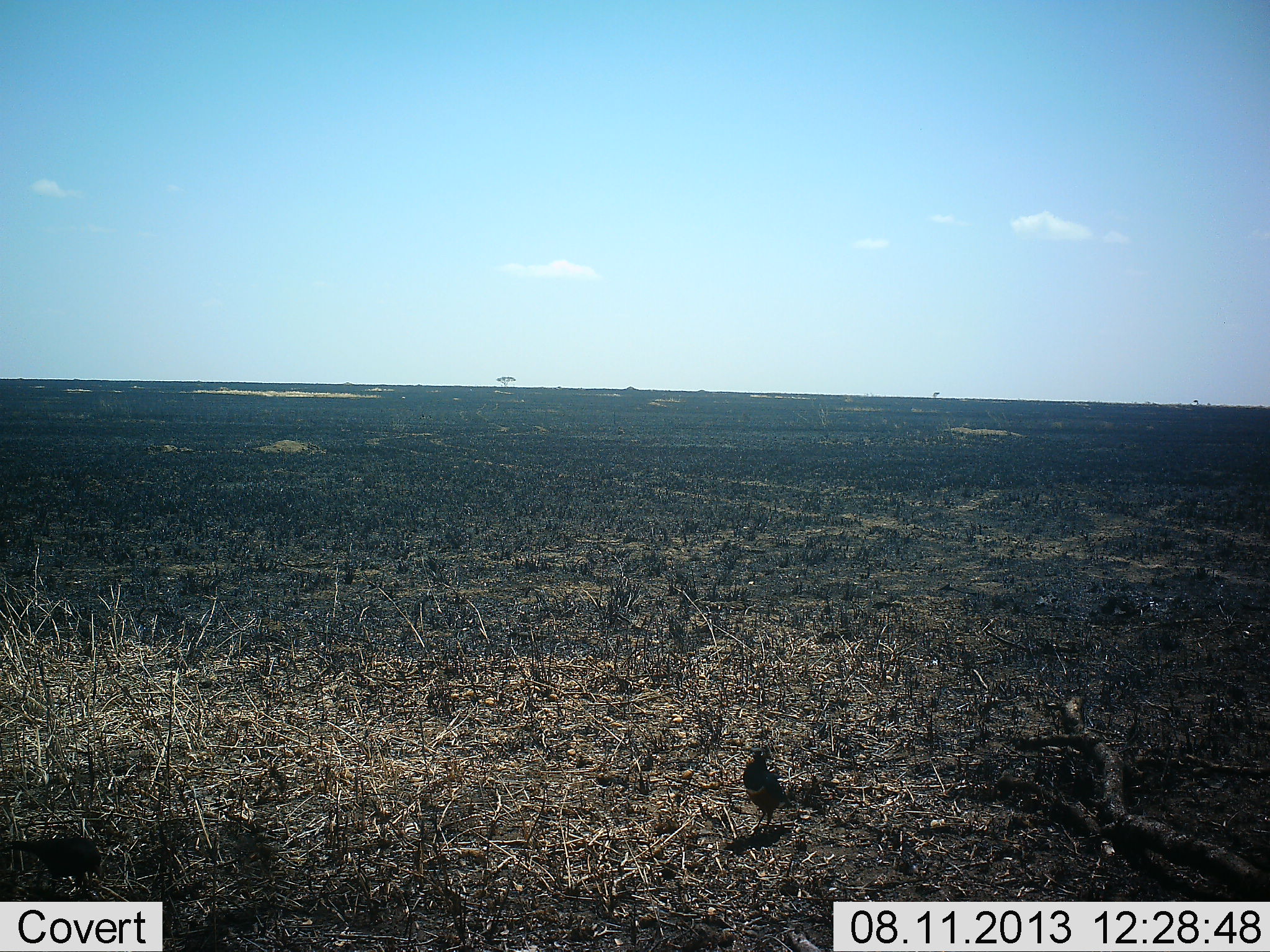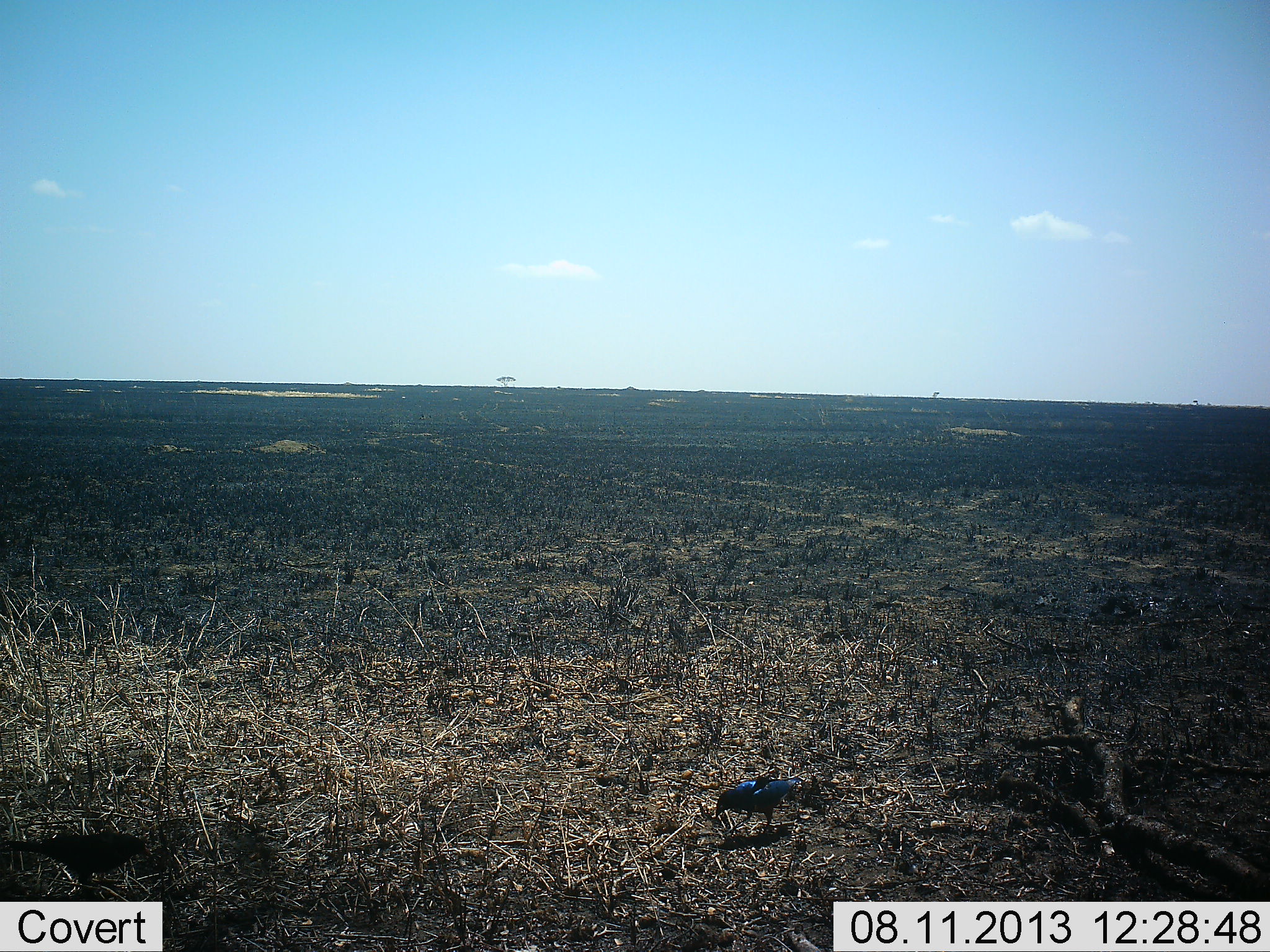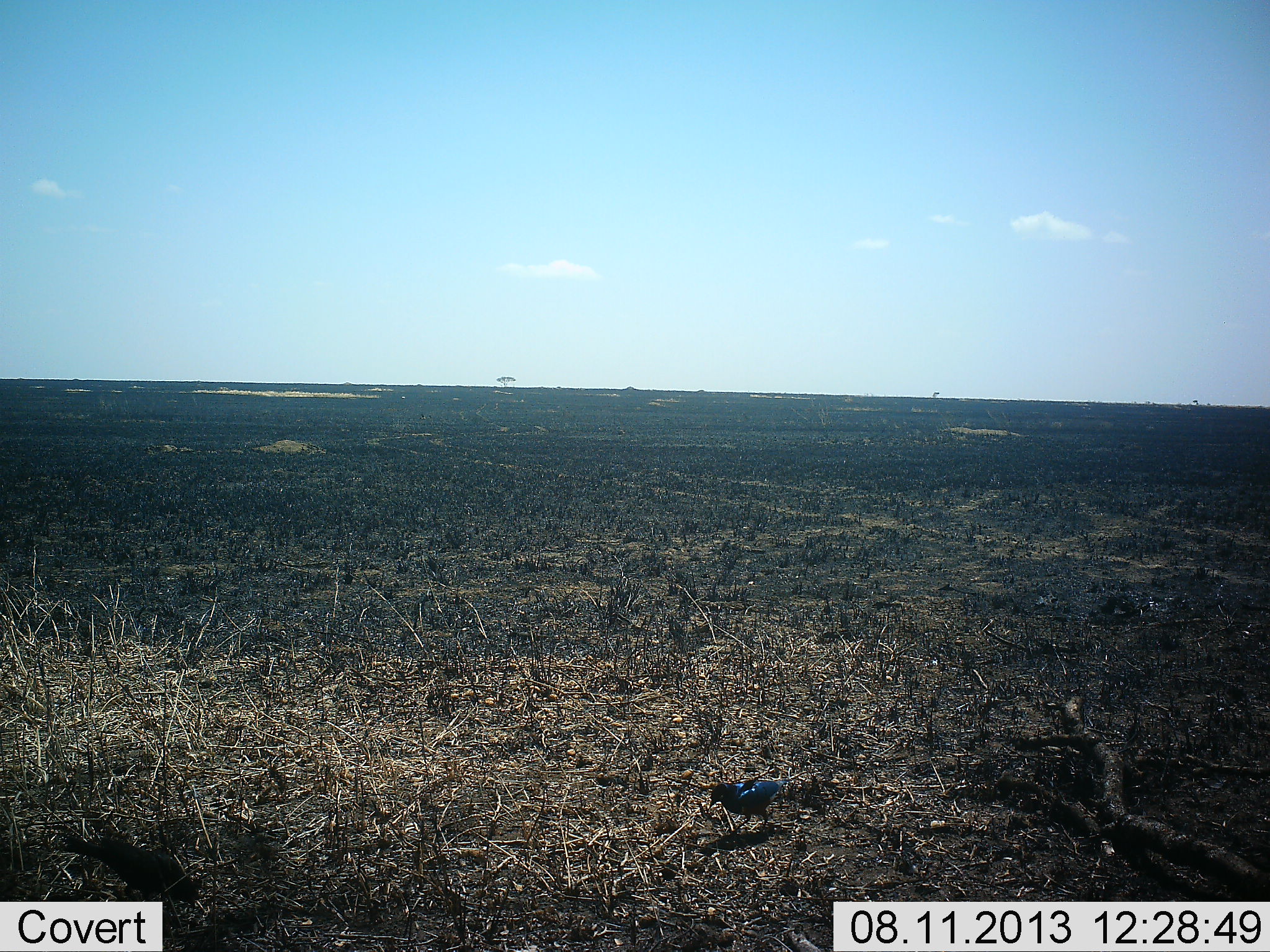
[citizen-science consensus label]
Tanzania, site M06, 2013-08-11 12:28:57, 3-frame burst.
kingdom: Animalia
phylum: Chordata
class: Aves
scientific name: Aves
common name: bird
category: otherbird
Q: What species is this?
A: Otherbird (bird) (Aves).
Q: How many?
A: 2.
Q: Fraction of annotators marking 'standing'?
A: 33%.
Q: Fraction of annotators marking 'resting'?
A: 0%.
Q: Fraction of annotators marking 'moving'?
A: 30%.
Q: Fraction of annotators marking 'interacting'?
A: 0%.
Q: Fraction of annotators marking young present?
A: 0%.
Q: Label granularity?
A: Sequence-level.